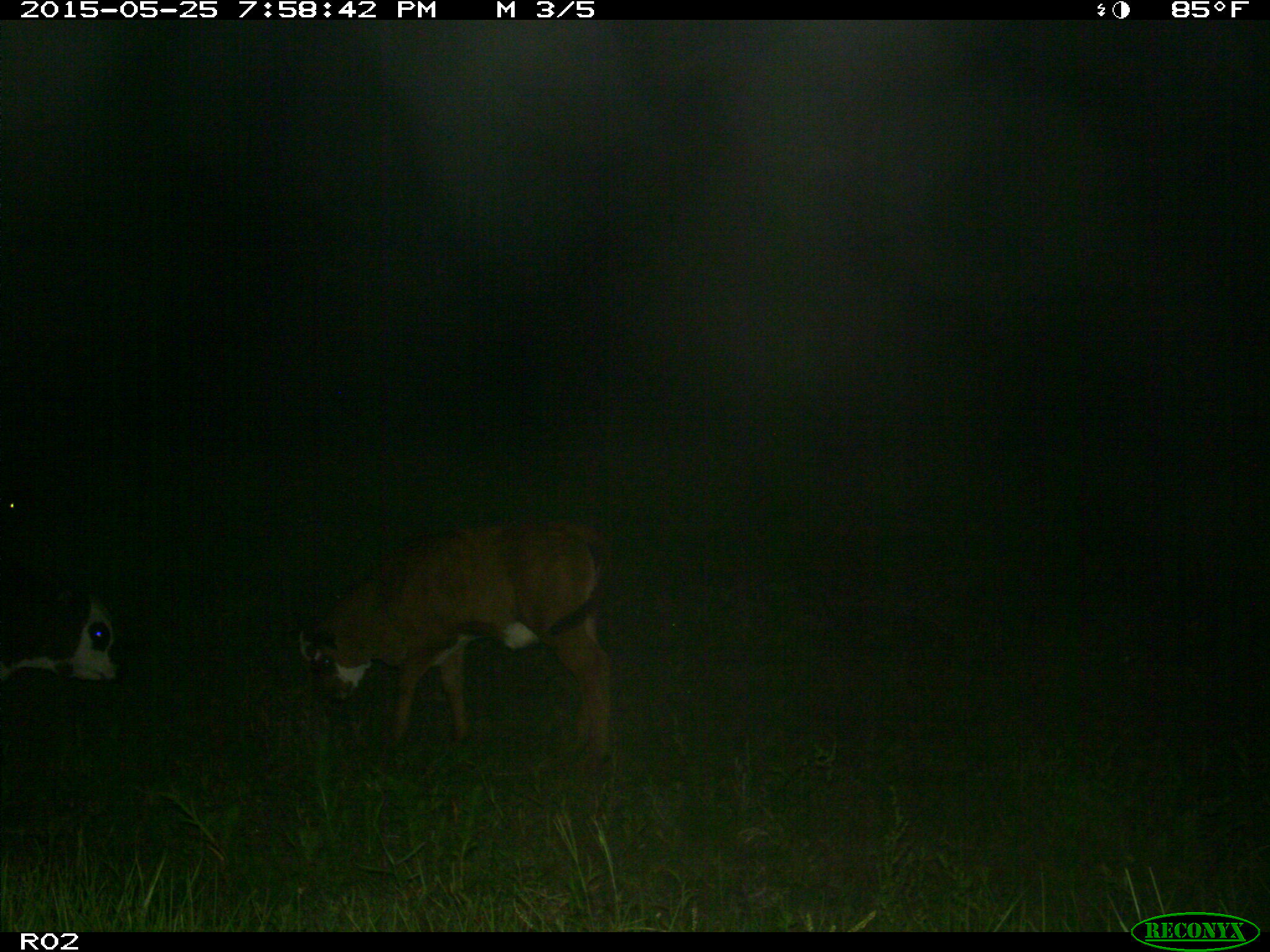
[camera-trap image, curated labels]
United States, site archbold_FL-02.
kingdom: Animalia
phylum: Chordata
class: Mammalia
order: Artiodactyla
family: Bovidae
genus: Bos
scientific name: Bos taurus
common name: domestic cow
Bos taurus (domestic cow).